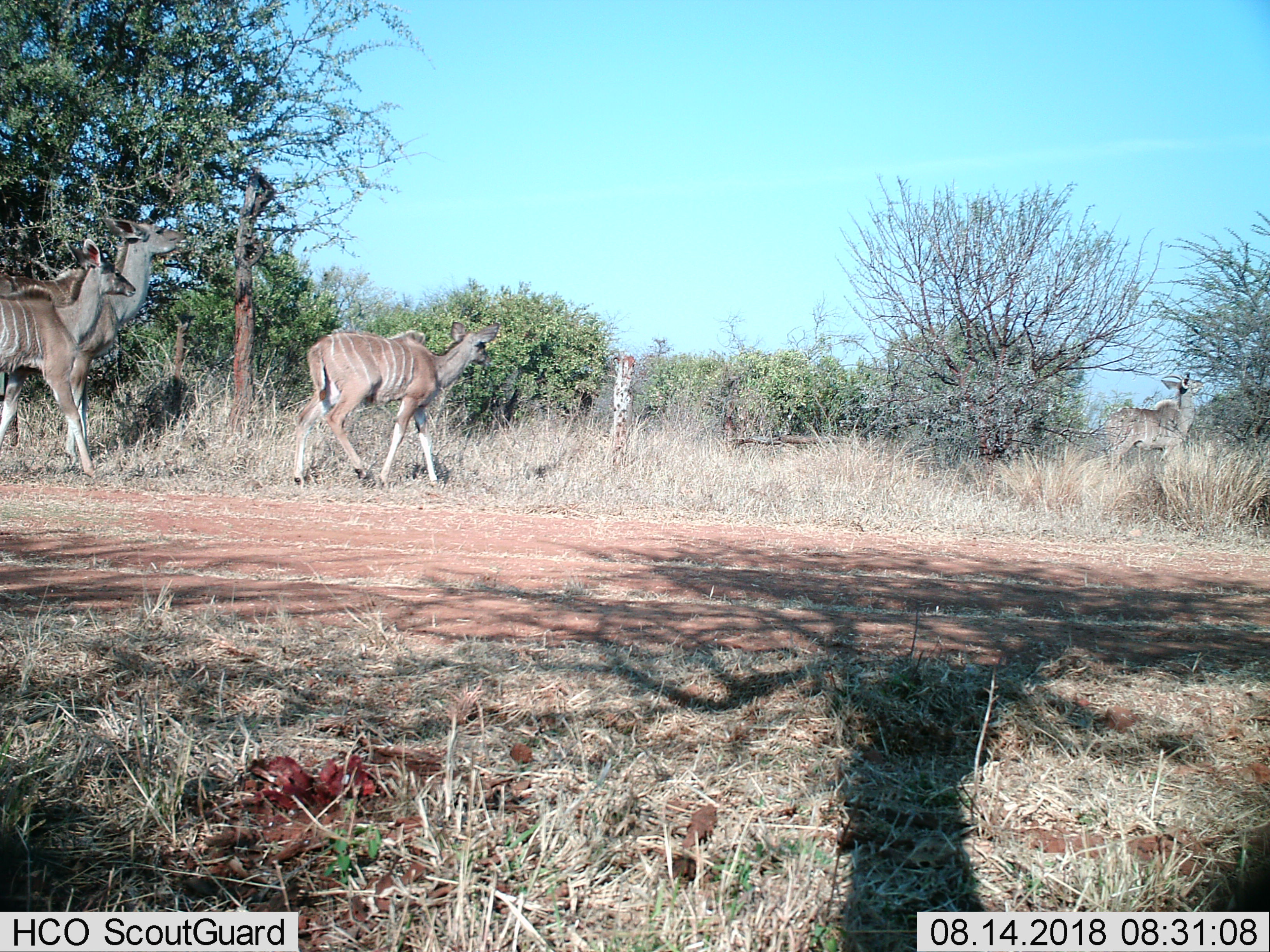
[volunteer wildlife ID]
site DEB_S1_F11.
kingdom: Animalia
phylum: Chordata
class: Mammalia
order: Artiodactyla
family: Bovidae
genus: Tragelaphus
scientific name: Tragelaphus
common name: kudu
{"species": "kudu (Tragelaphus)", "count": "4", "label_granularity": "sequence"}